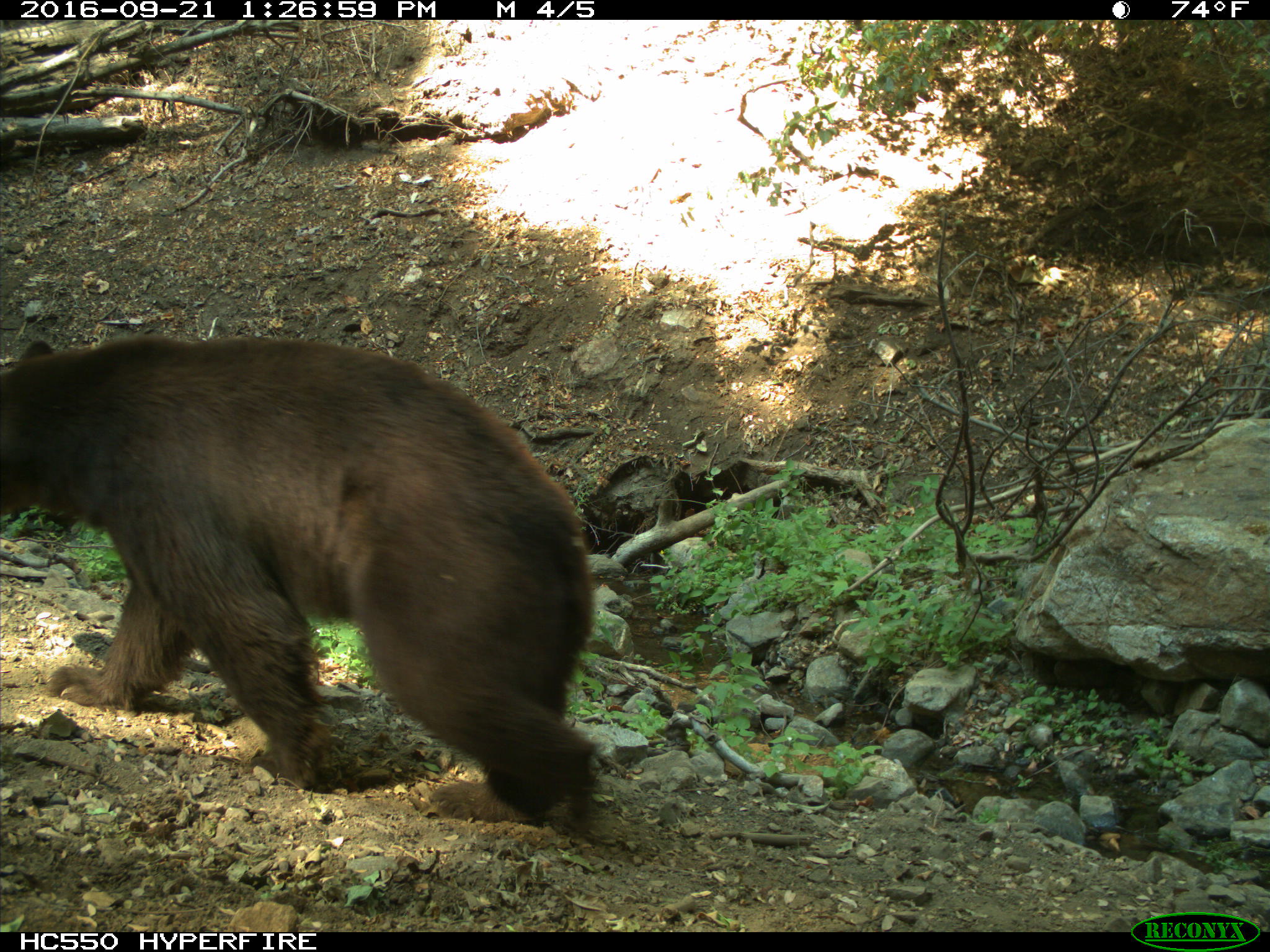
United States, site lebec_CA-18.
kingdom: Animalia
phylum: Chordata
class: Mammalia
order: Carnivora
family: Ursidae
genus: Ursus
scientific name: Ursus americanus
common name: american black bear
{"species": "Ursus americanus (american black bear)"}